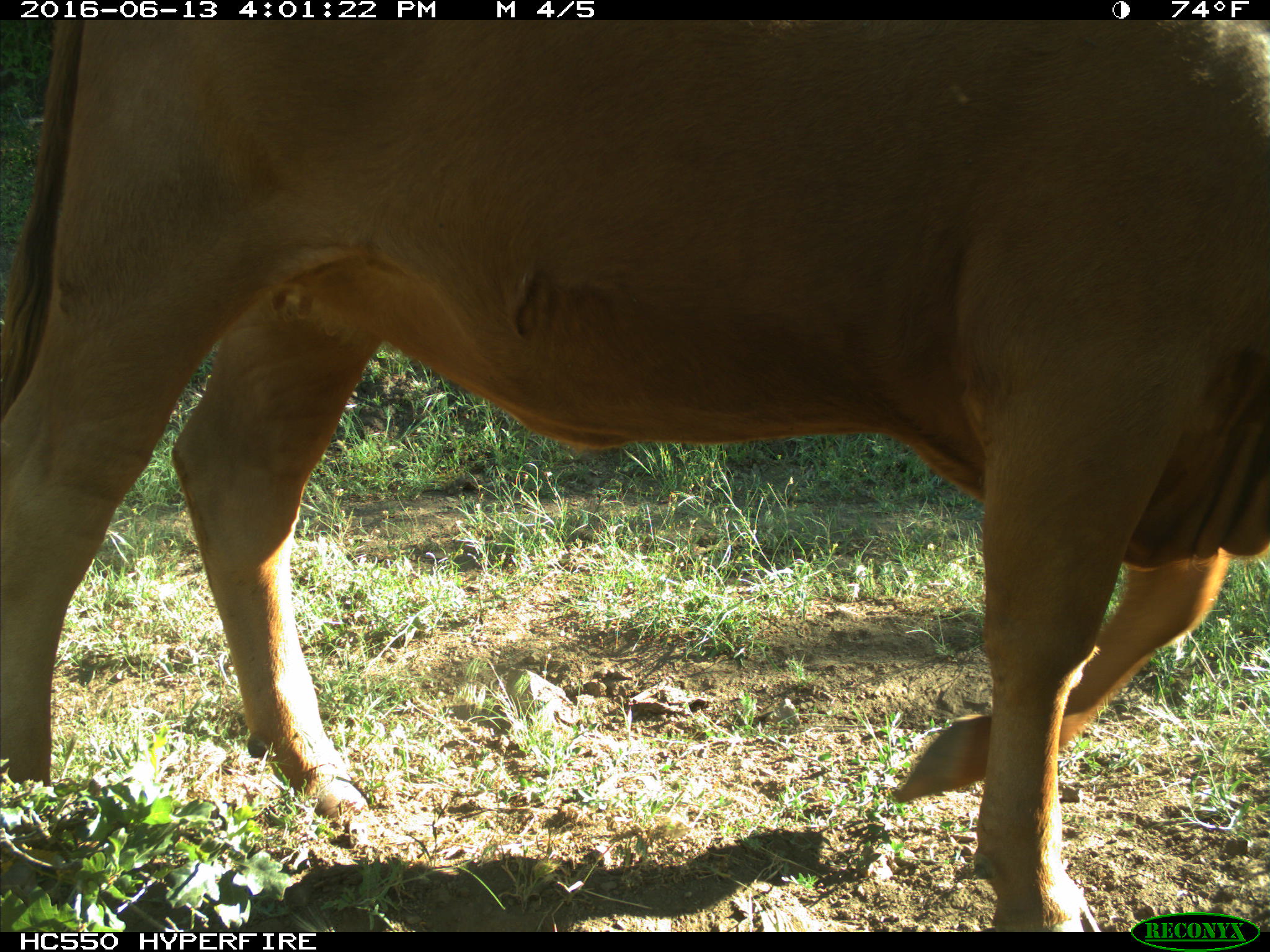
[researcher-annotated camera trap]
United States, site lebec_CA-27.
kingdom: Animalia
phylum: Chordata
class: Mammalia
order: Artiodactyla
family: Bovidae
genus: Bos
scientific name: Bos taurus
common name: domestic cow